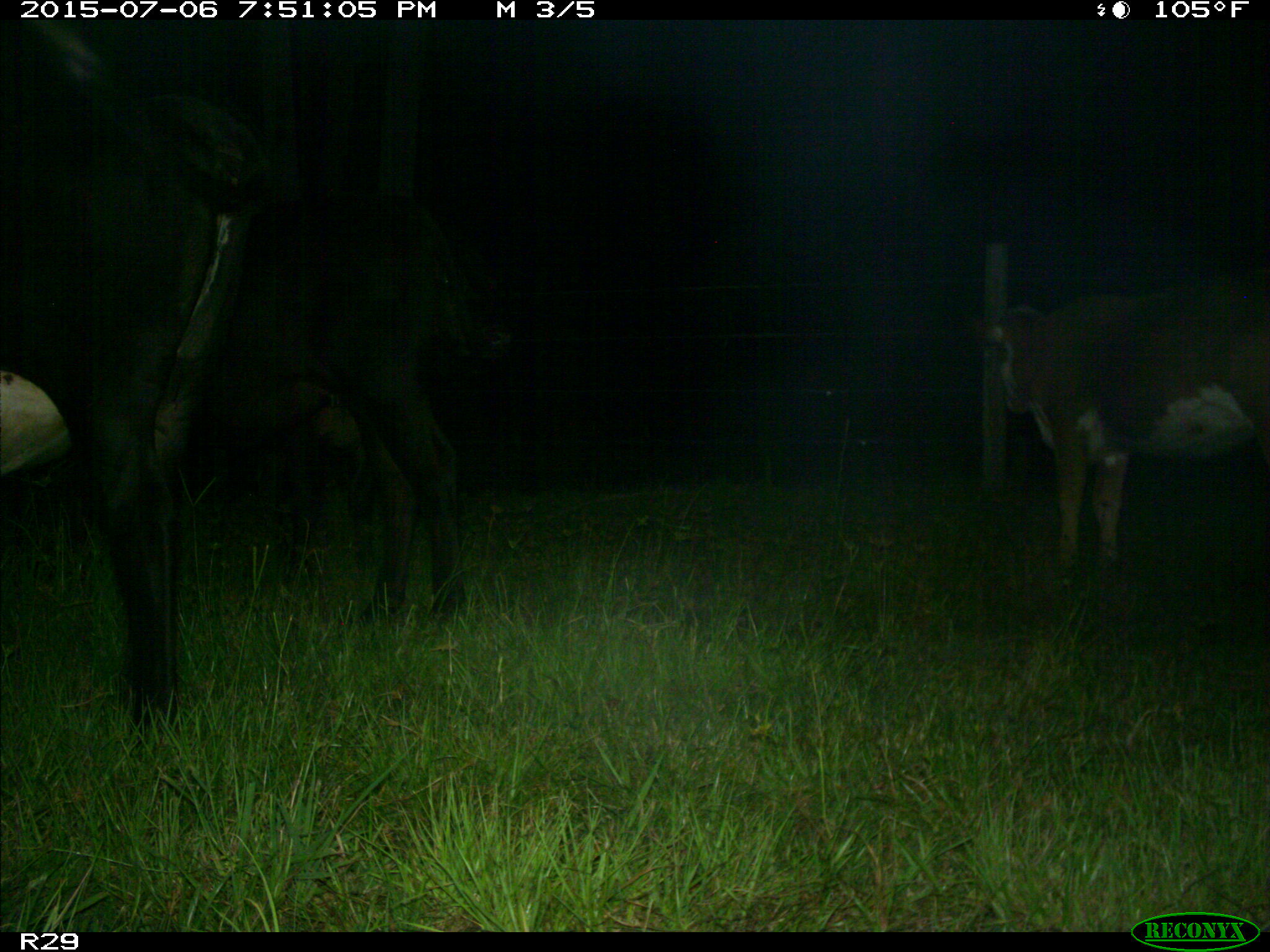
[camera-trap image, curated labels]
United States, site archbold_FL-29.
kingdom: Animalia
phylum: Chordata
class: Mammalia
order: Artiodactyla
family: Bovidae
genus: Bos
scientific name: Bos taurus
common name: domestic cow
Bos taurus (domestic cow).